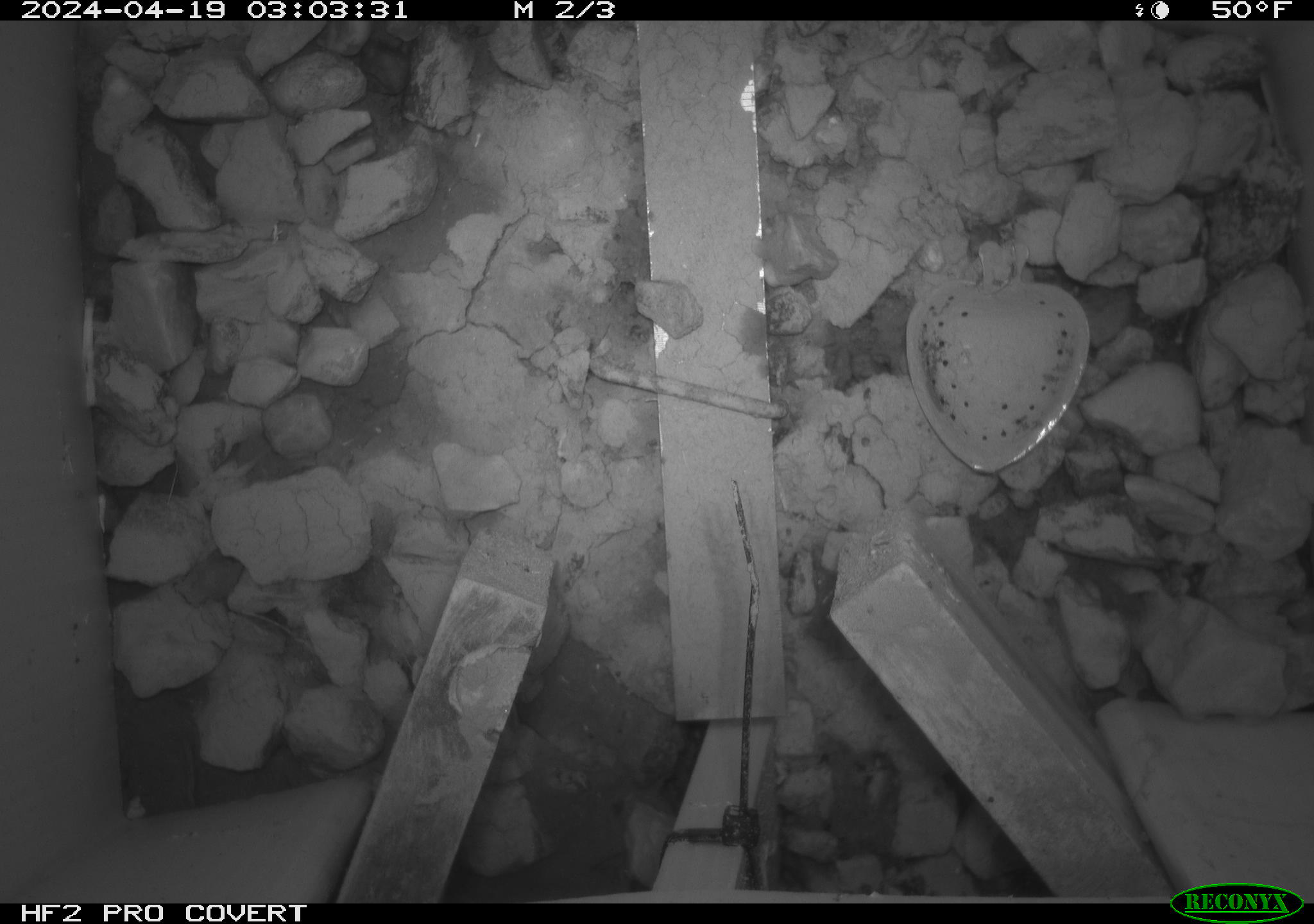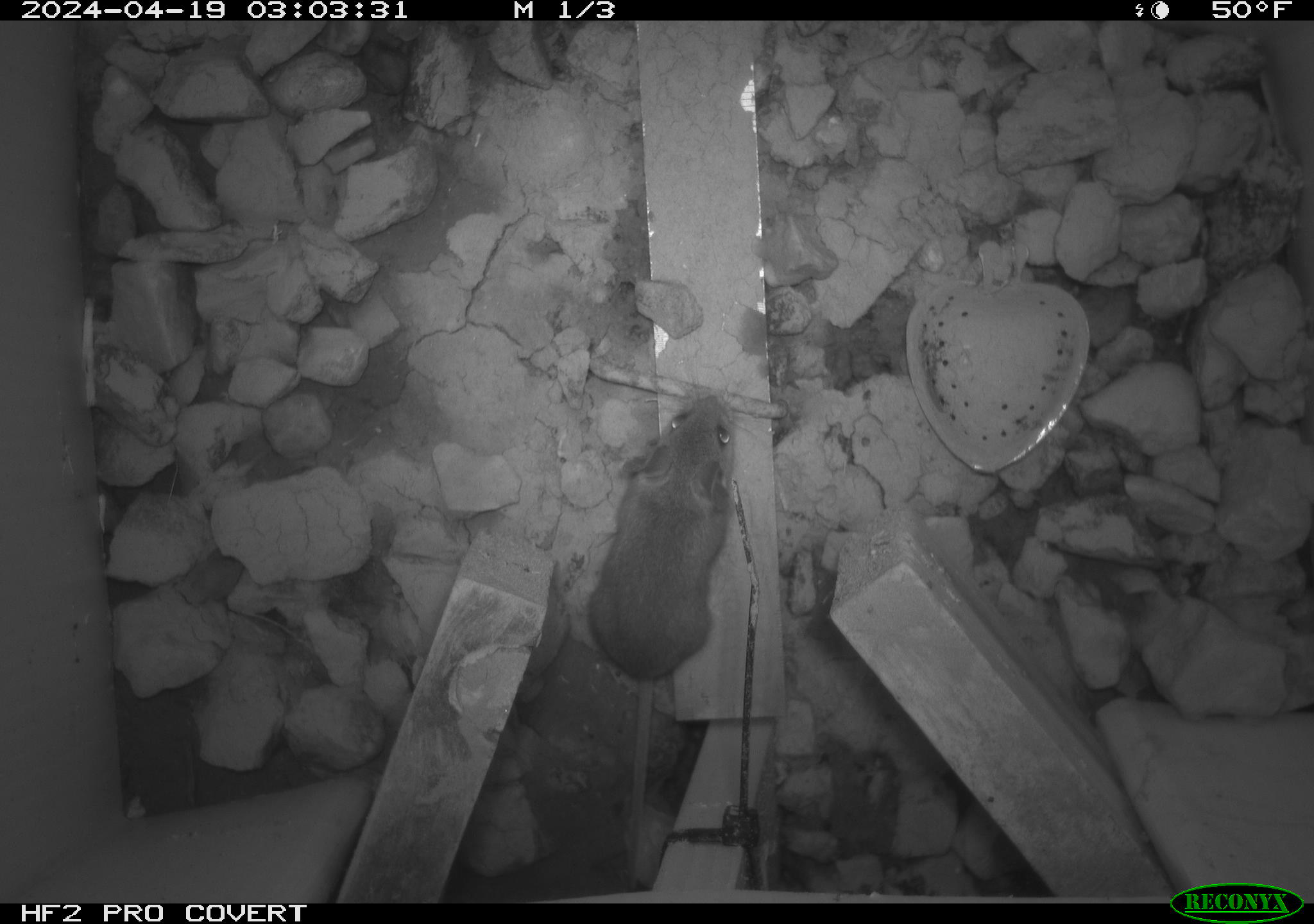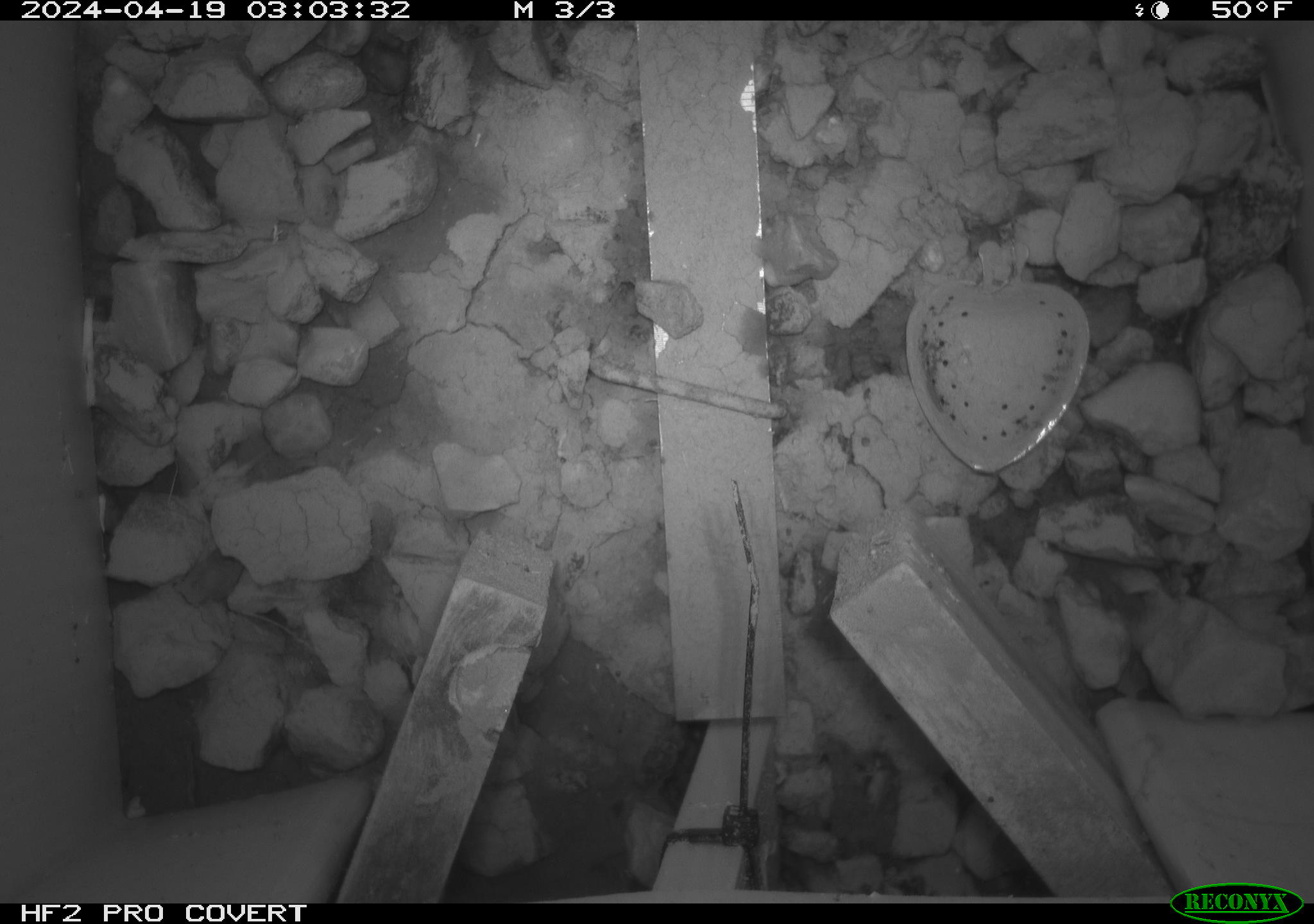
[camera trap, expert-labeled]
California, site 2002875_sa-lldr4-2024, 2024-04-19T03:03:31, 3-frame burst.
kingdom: Animalia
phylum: Chordata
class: Mammalia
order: Rodentia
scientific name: Rodentia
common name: mouse species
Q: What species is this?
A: Mouse species (Rodentia).